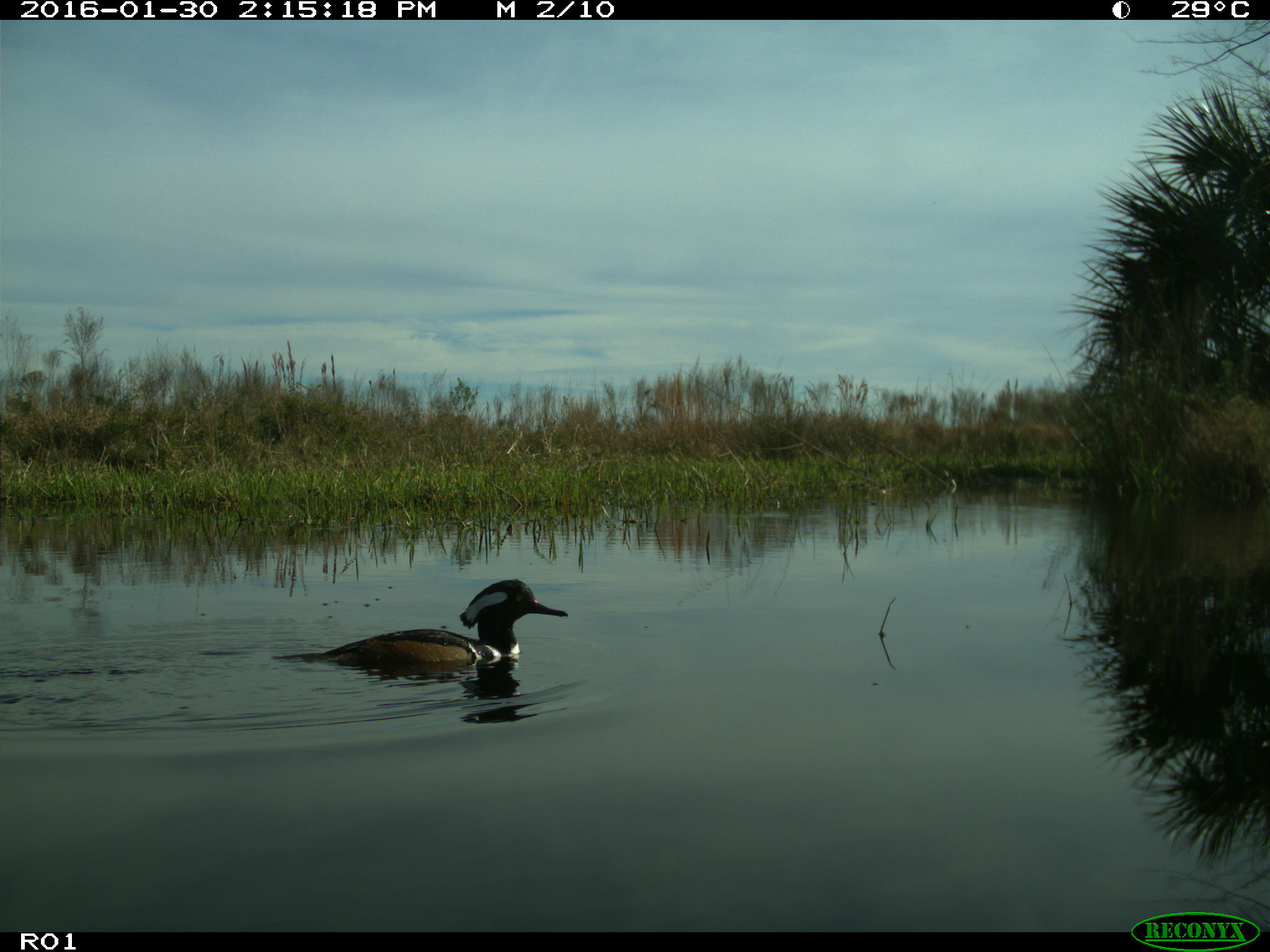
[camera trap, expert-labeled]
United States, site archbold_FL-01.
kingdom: Animalia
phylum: Chordata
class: Aves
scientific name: Aves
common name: birds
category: unidentified bird